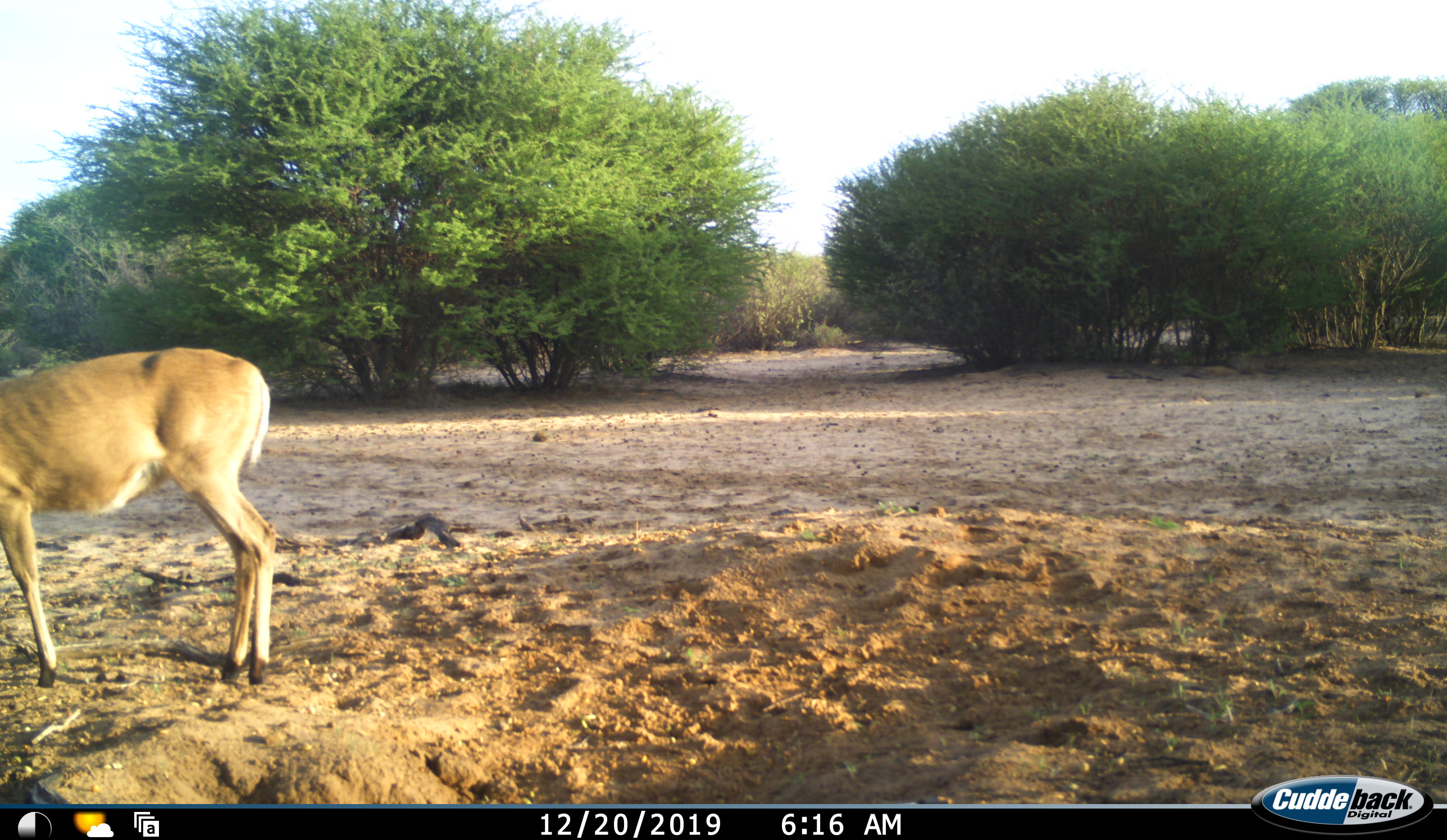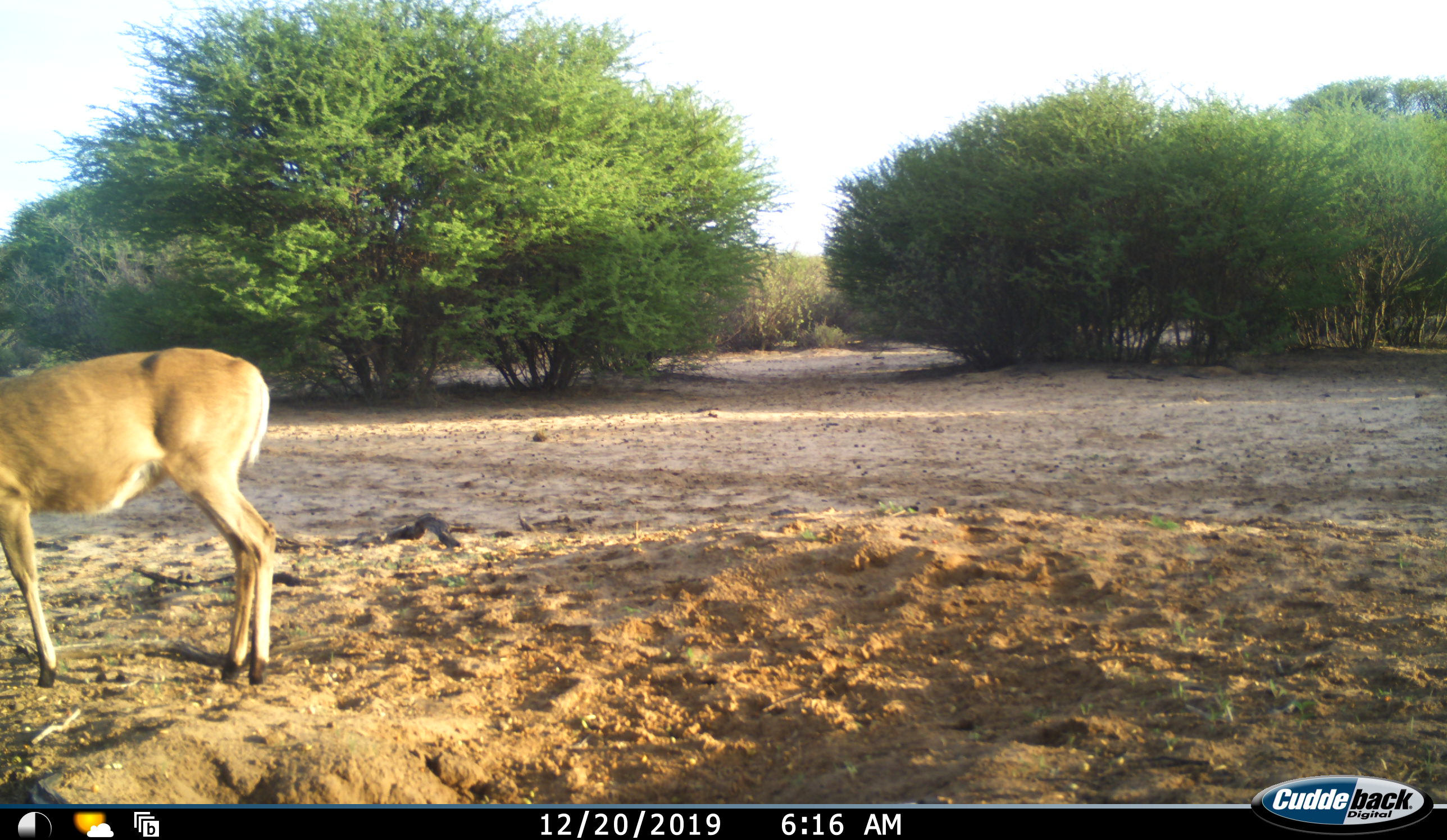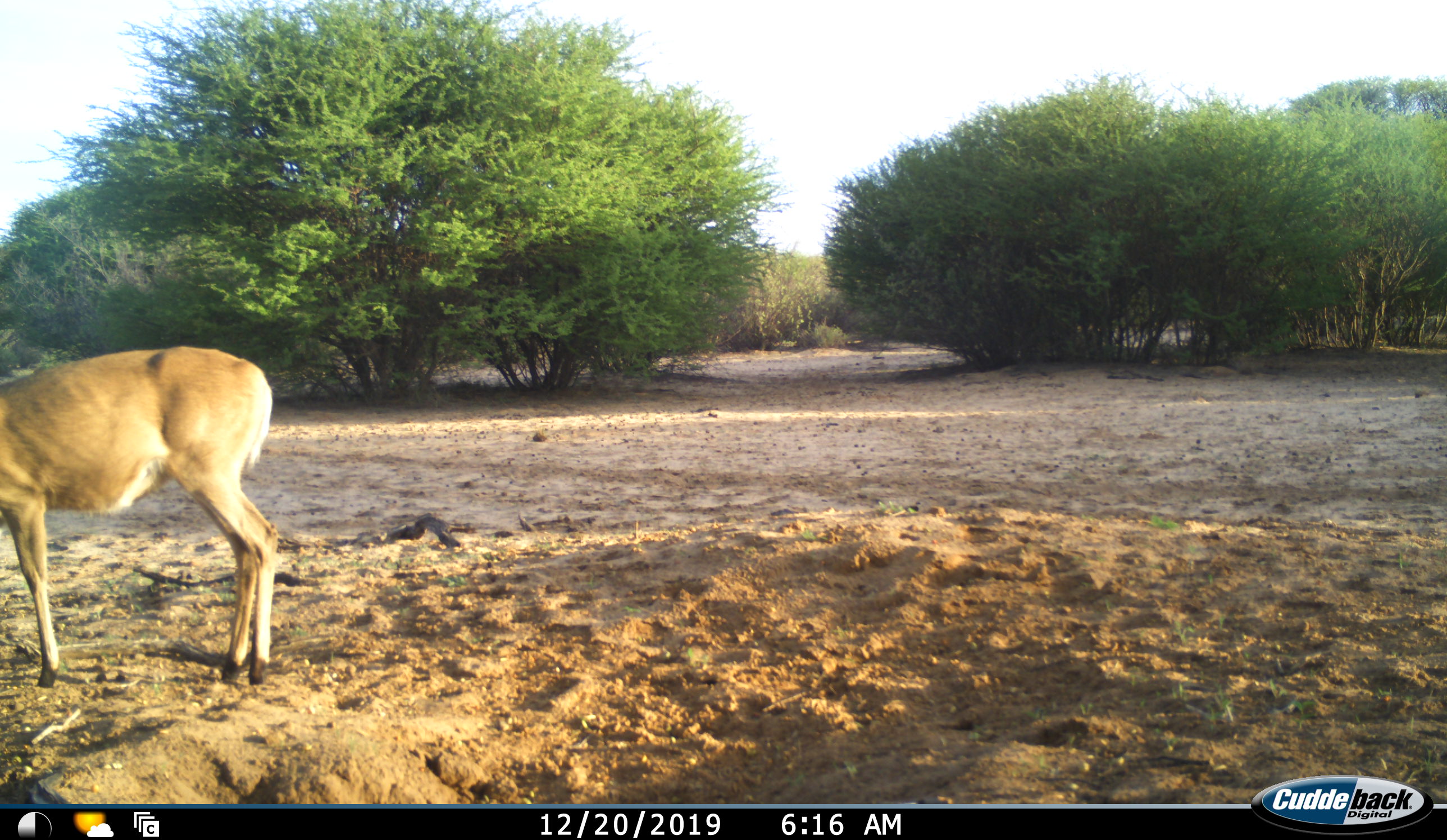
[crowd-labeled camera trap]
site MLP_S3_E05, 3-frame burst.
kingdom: Animalia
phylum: Chordata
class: Mammalia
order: Artiodactyla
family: Bovidae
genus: Aepyceros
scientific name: Aepyceros melampus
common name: impala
Impala (Aepyceros melampus), count 1. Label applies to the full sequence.